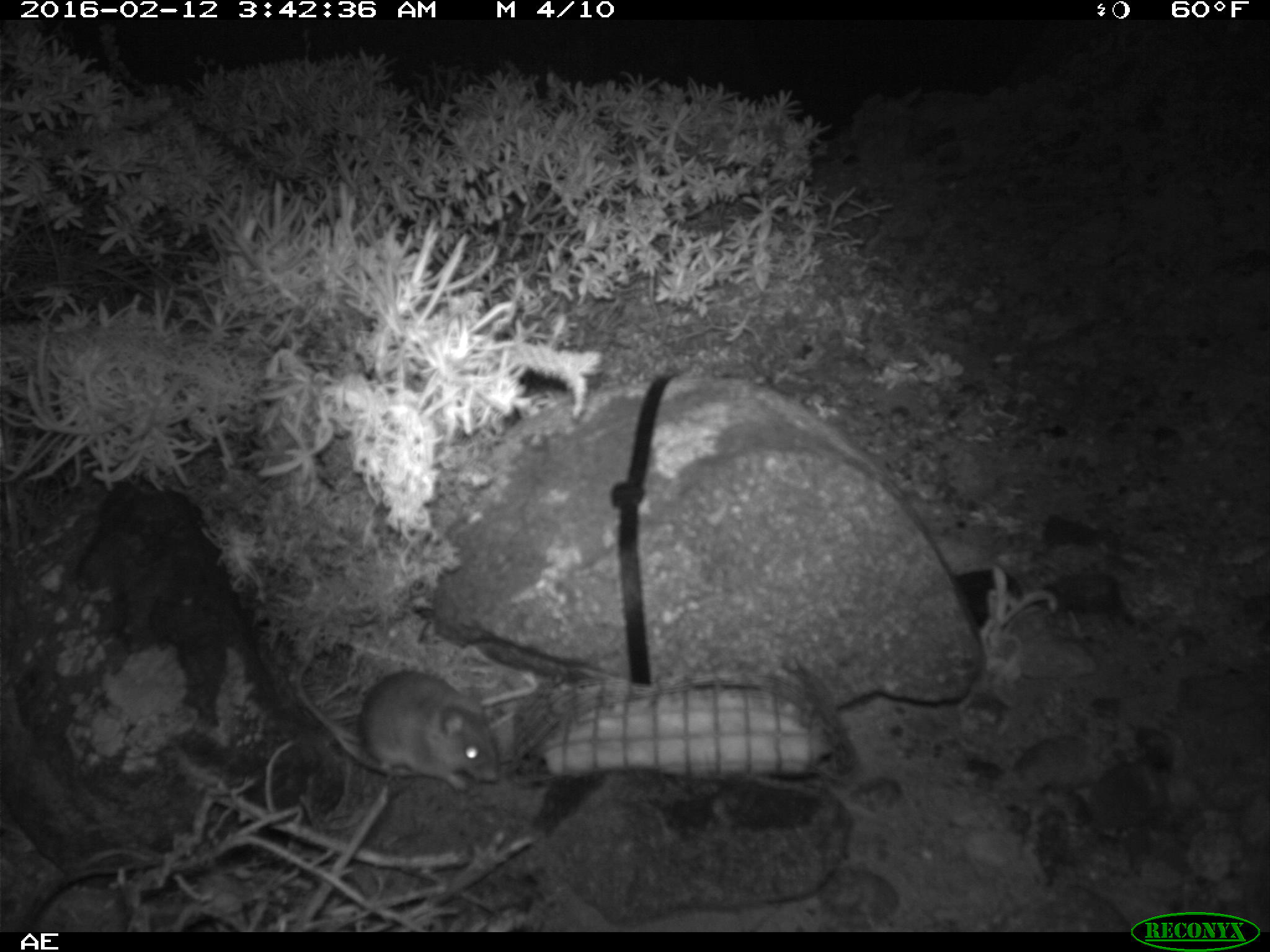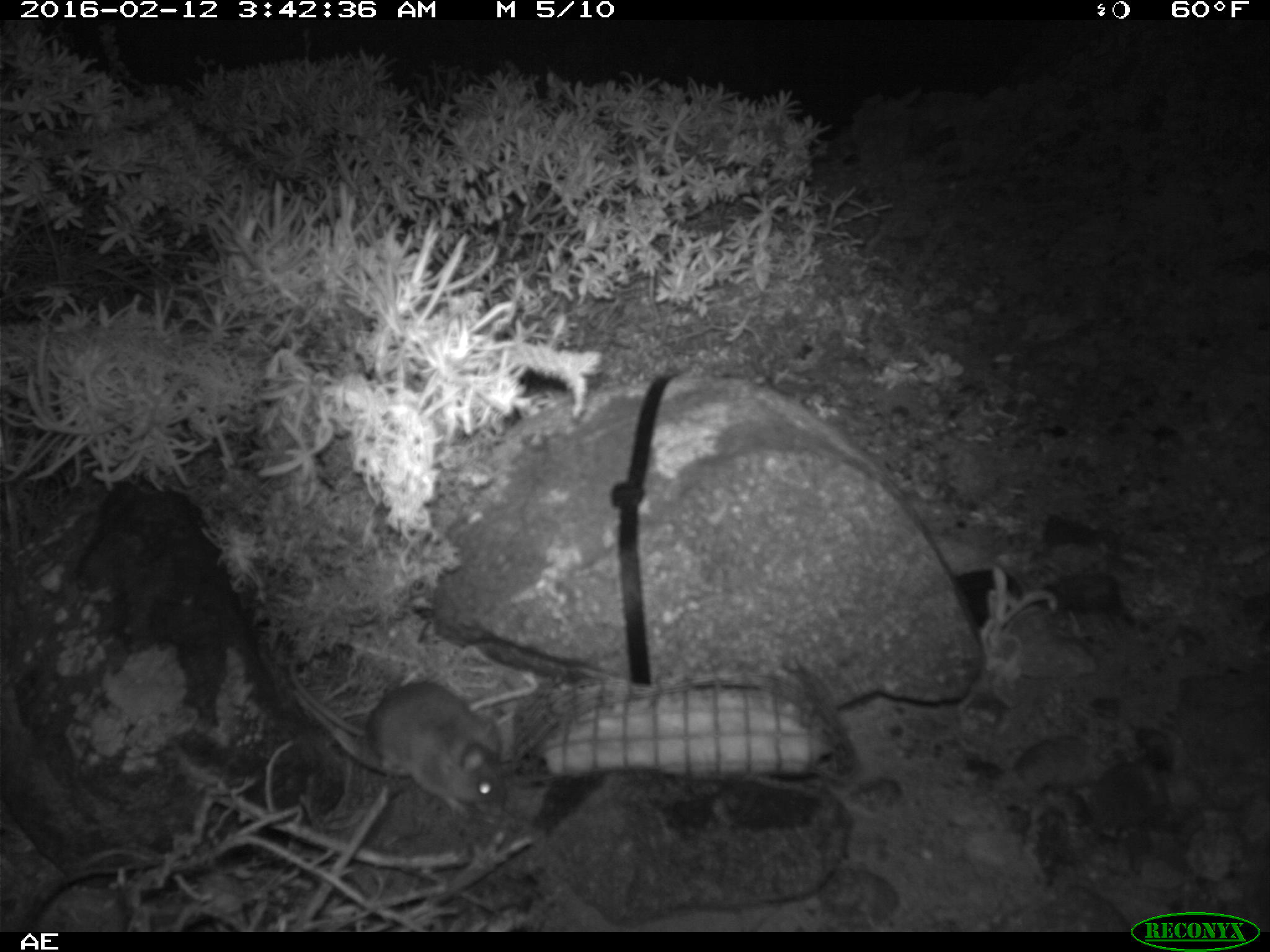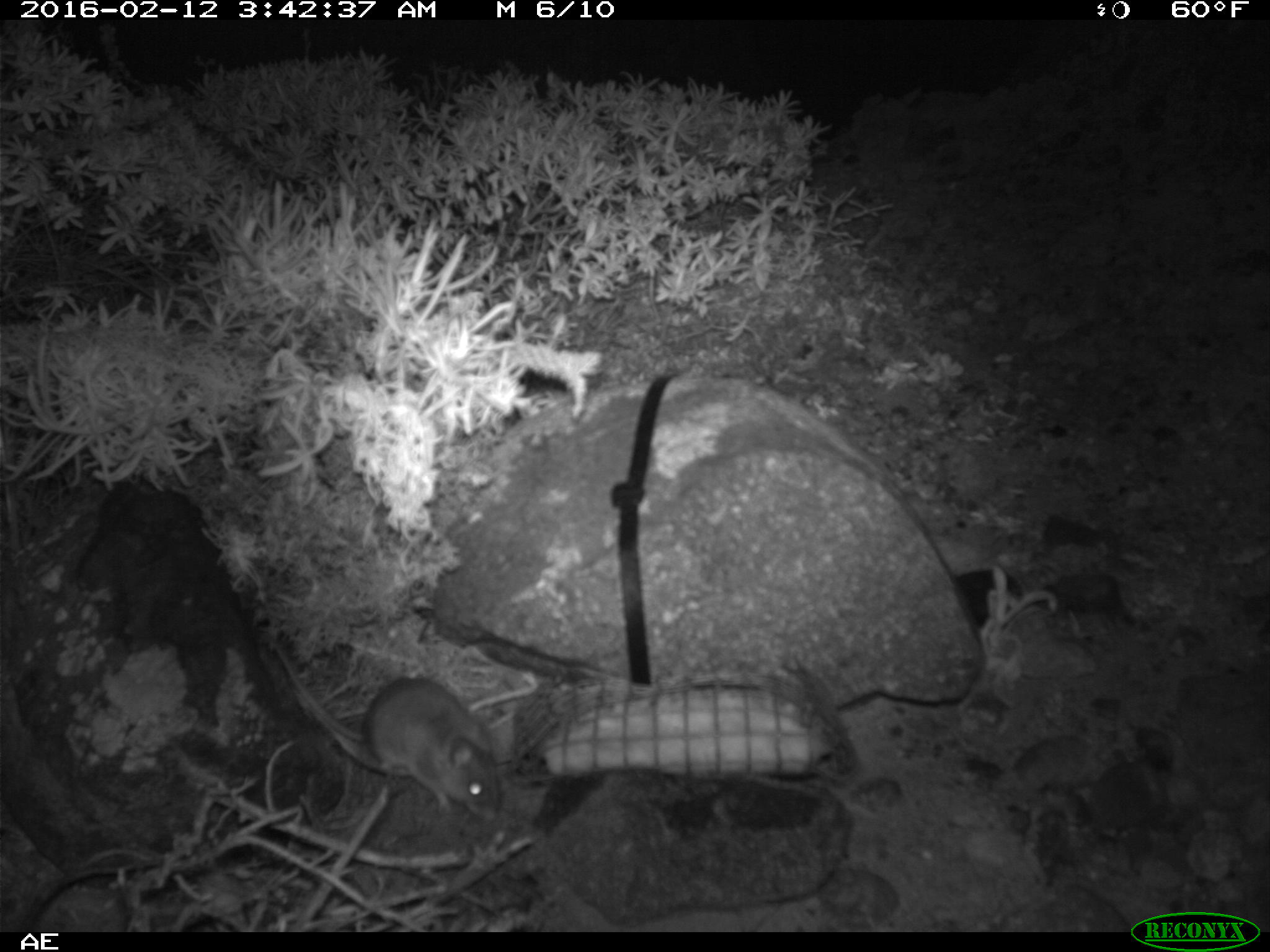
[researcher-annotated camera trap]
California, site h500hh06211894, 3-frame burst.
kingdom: Animalia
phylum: Chordata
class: Mammalia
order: Rodentia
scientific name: Rodentia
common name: rodent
Rodent (Rodentia).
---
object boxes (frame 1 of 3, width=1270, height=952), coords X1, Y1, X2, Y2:
rodent: 293, 656, 499, 791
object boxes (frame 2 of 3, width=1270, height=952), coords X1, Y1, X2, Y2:
rodent: 283, 654, 509, 809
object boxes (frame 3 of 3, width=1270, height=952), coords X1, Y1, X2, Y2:
rodent: 260, 630, 500, 821